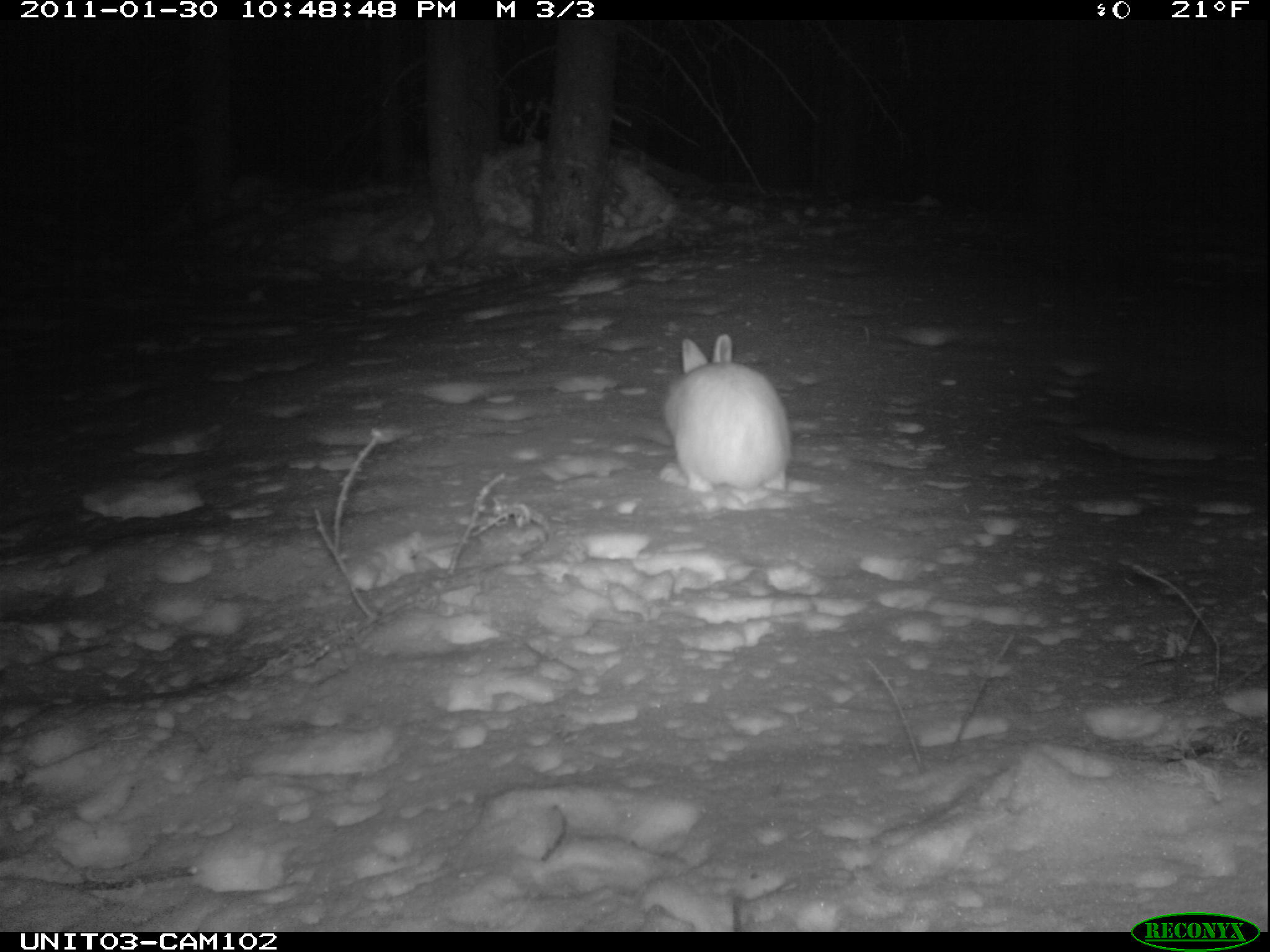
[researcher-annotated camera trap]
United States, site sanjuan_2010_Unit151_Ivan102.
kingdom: Animalia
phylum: Chordata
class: Mammalia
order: Lagomorpha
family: Leporidae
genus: Lepus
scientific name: Lepus americanus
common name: snowshoe hare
Lepus americanus (snowshoe hare).